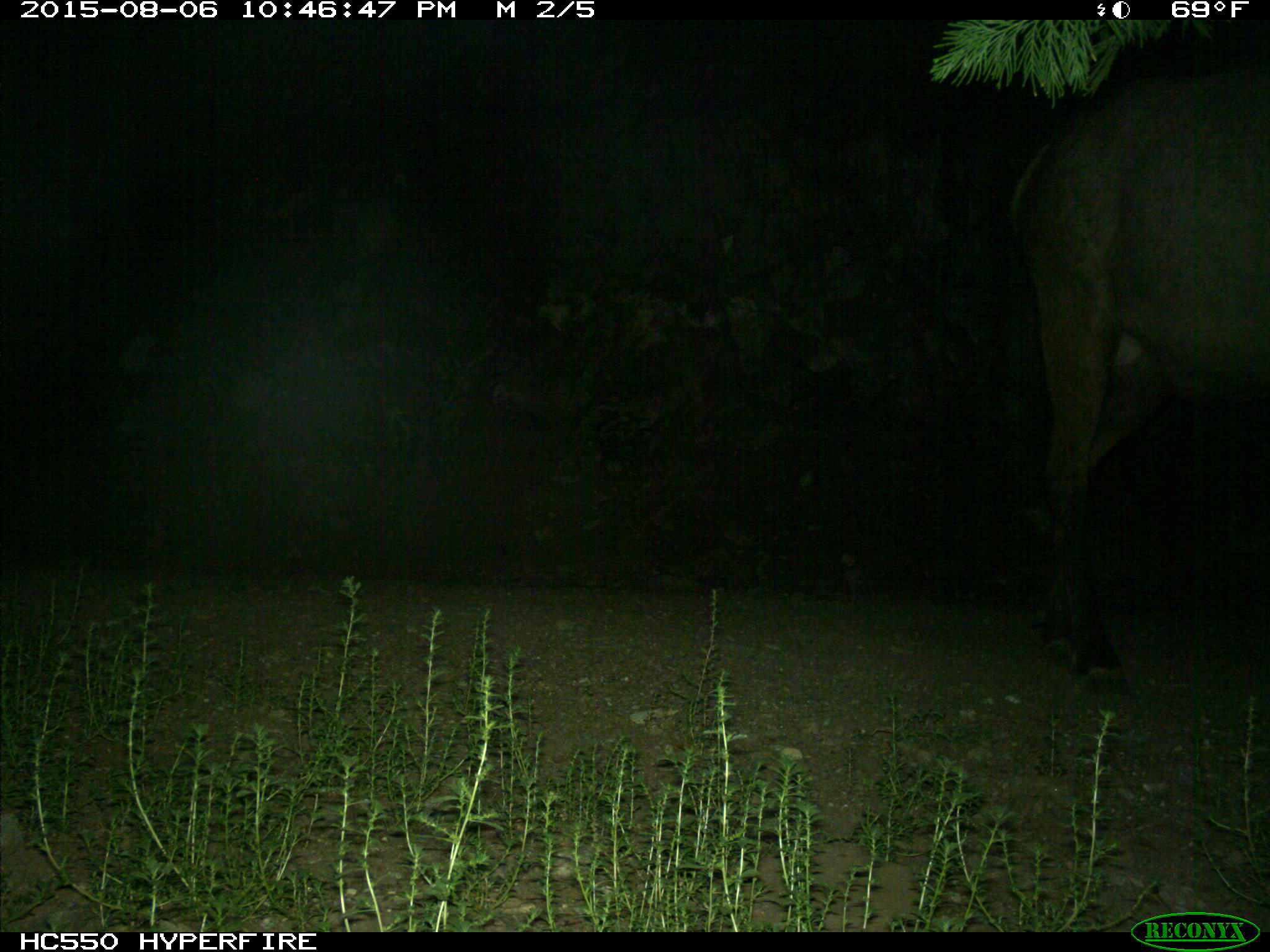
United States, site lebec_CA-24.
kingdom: Animalia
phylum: Chordata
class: Mammalia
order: Artiodactyla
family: Cervidae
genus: Cervus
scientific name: Cervus canadensis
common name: elk